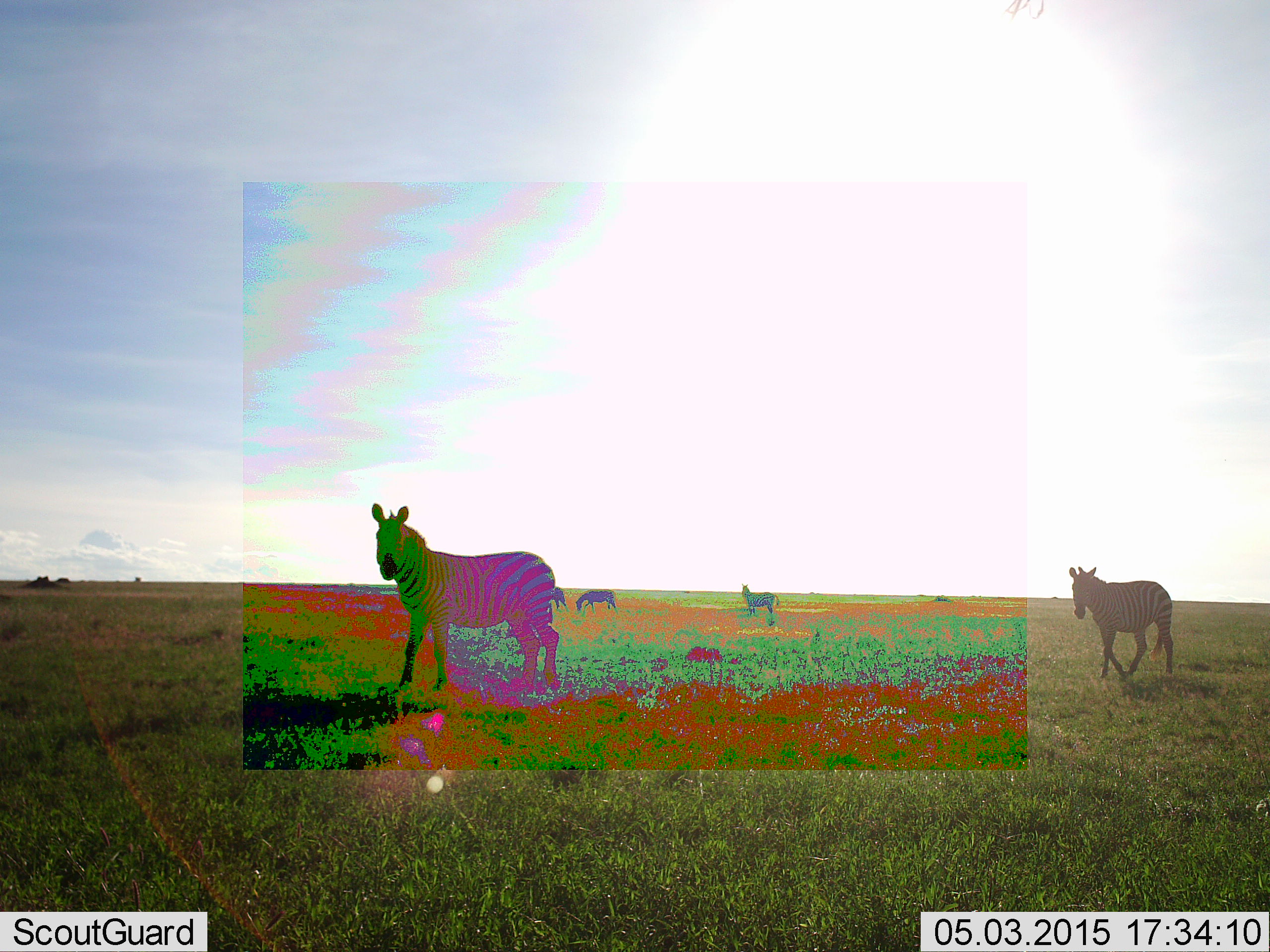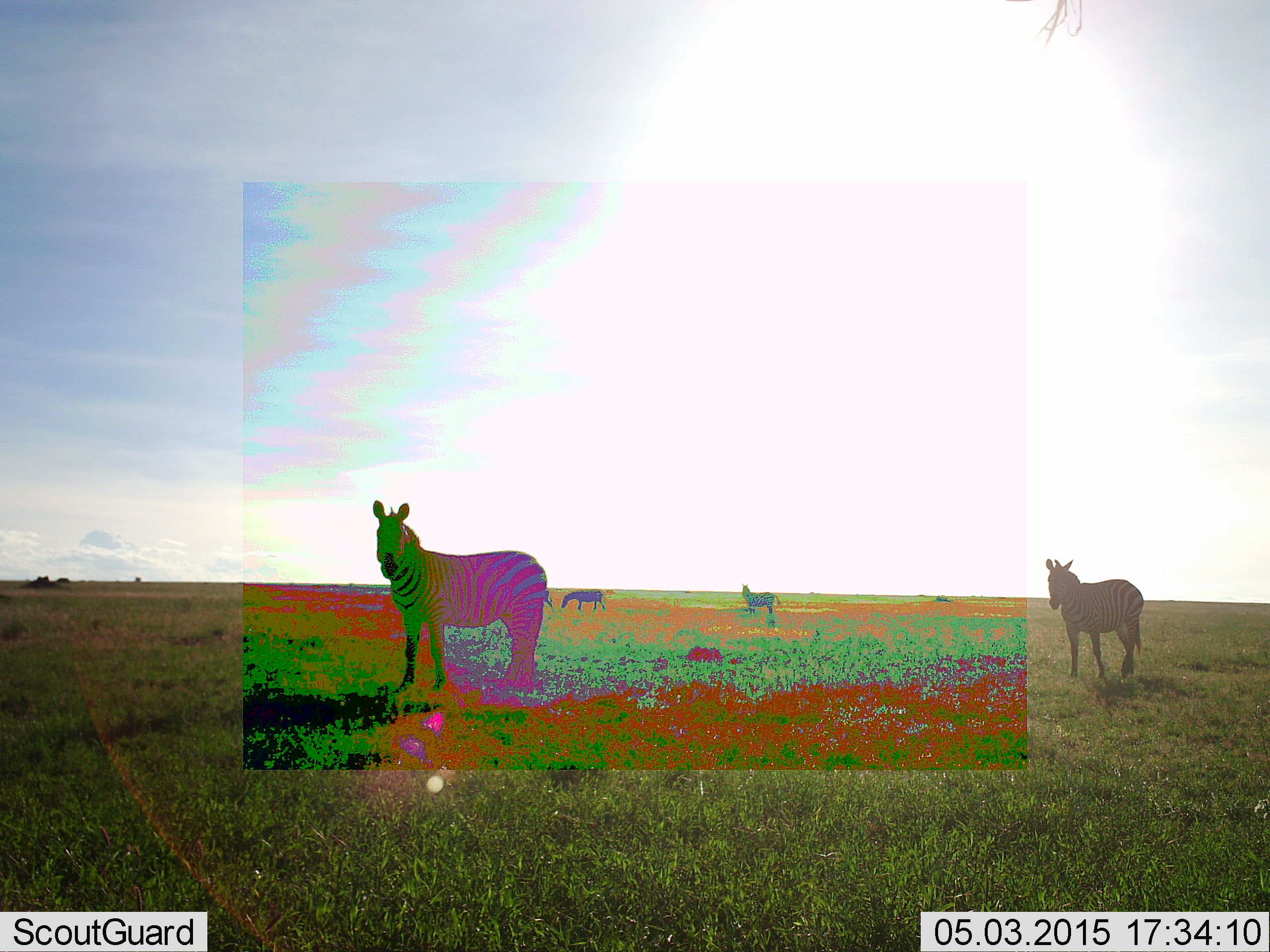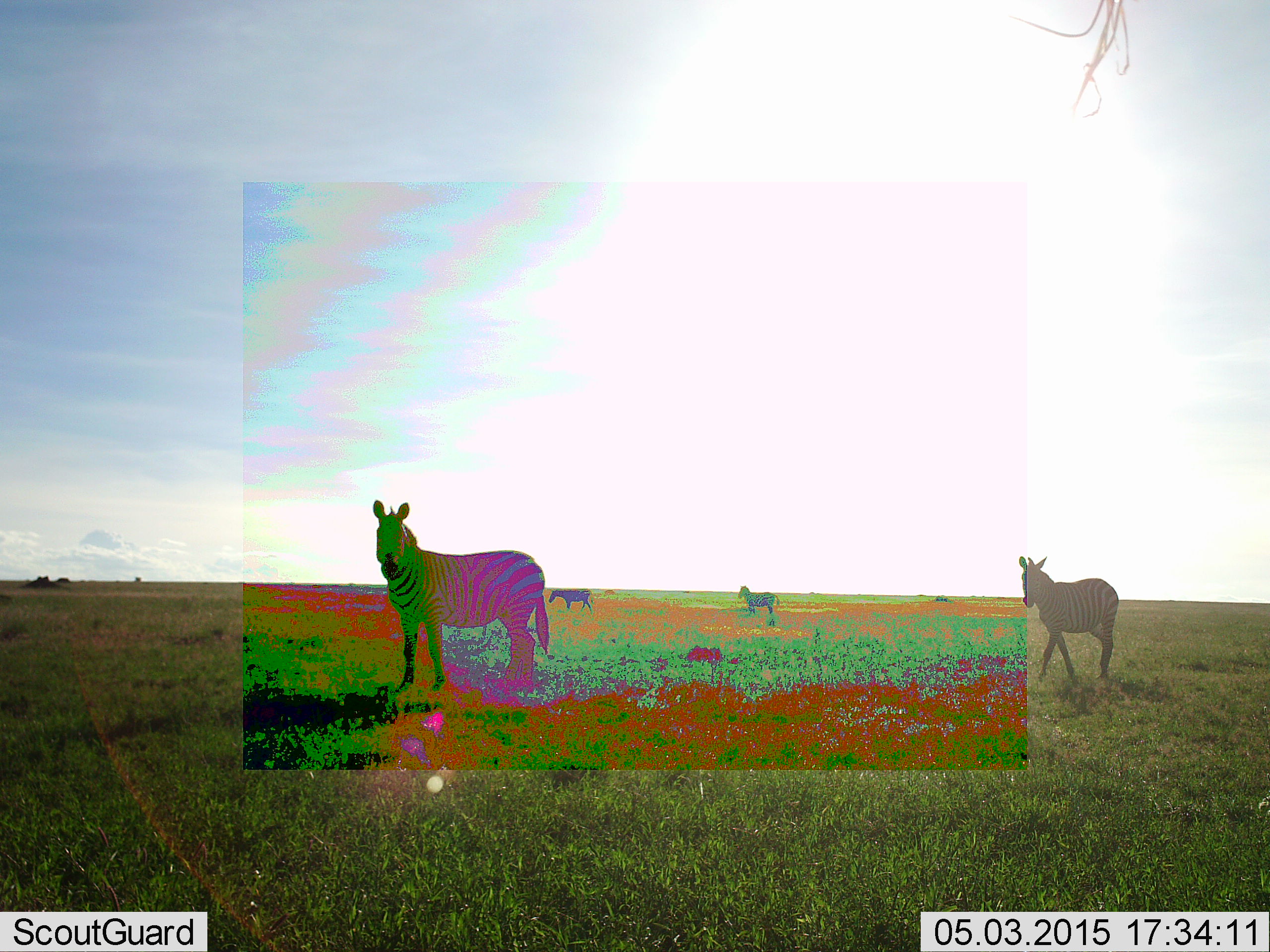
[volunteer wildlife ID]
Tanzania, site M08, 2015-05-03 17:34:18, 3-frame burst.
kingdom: Animalia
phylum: Chordata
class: Mammalia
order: Perissodactyla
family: Equidae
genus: Equus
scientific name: Equus quagga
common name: plains zebra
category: zebra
Zebra (plains zebra) (Equus quagga), count 4. Behavior (volunteer vote fractions): standing 89%, resting 0%, moving 78%, interacting 0%. Young present (vote fraction): 0%. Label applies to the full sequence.